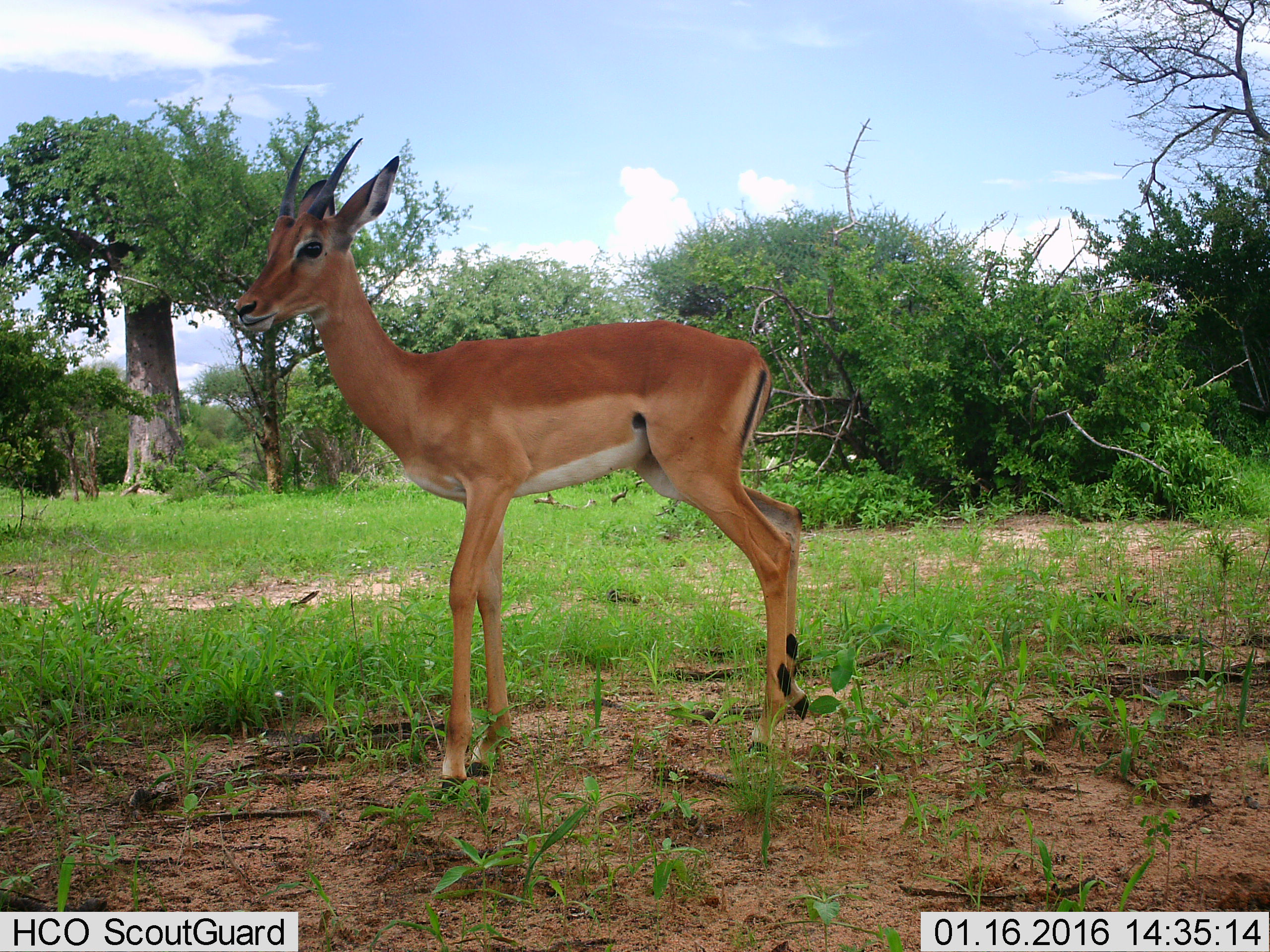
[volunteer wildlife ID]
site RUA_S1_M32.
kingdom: Animalia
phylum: Chordata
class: Mammalia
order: Artiodactyla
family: Bovidae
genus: Aepyceros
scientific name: Aepyceros melampus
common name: impala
Impala (Aepyceros melampus), count 1. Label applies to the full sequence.